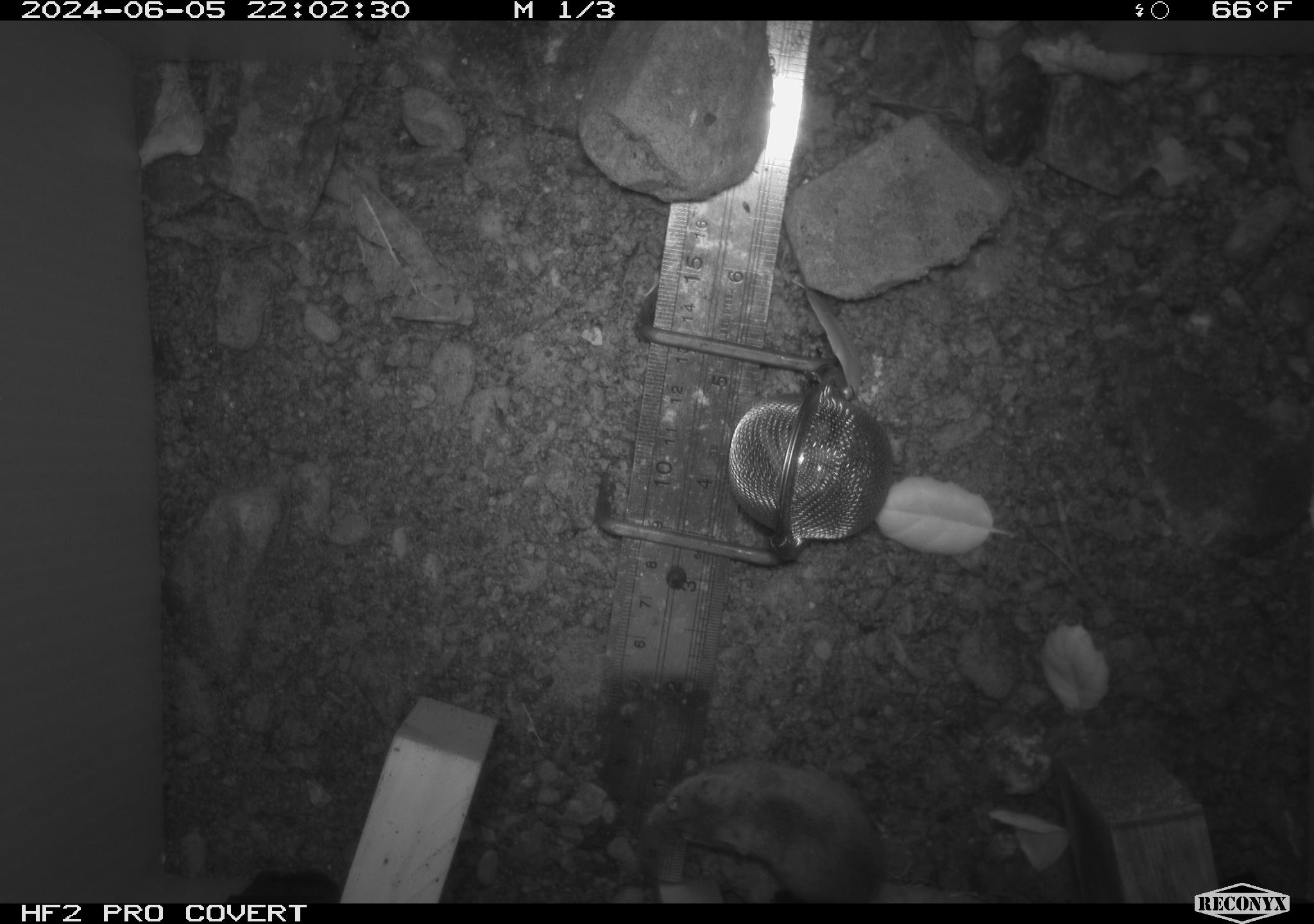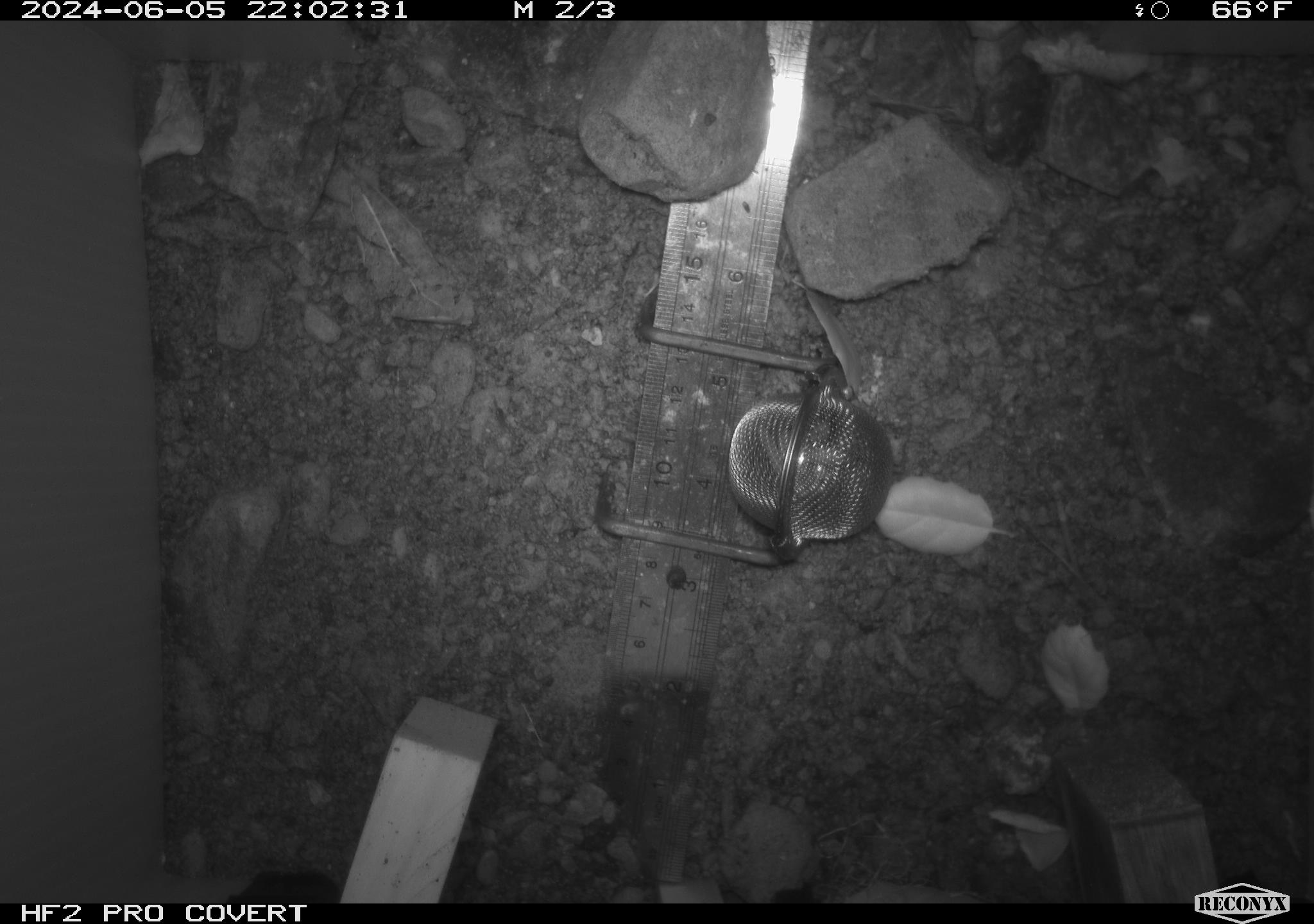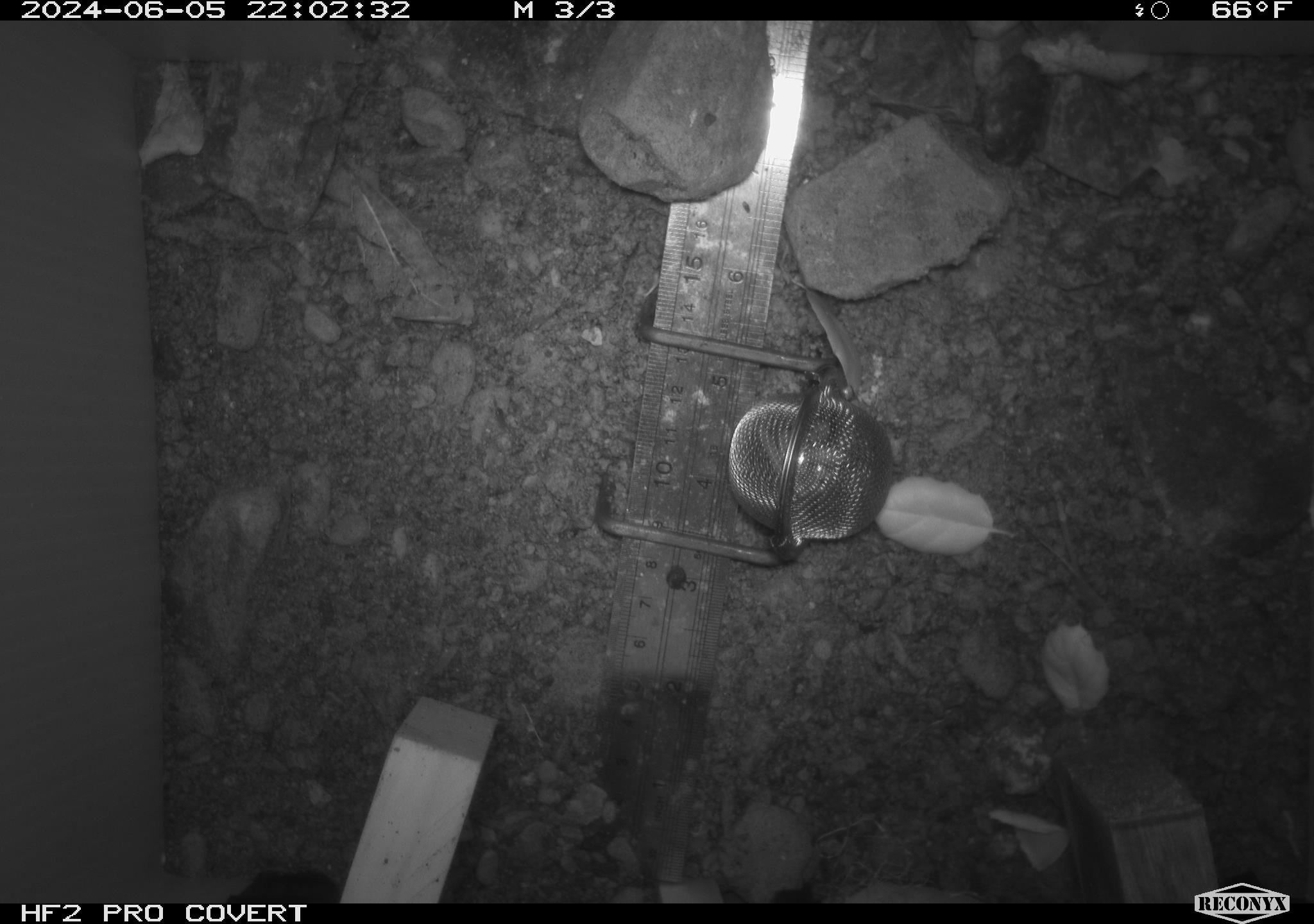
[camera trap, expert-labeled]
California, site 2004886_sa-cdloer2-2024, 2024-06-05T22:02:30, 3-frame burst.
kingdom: Animalia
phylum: Chordata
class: Mammalia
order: Rodentia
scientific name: Rodentia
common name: mouse species